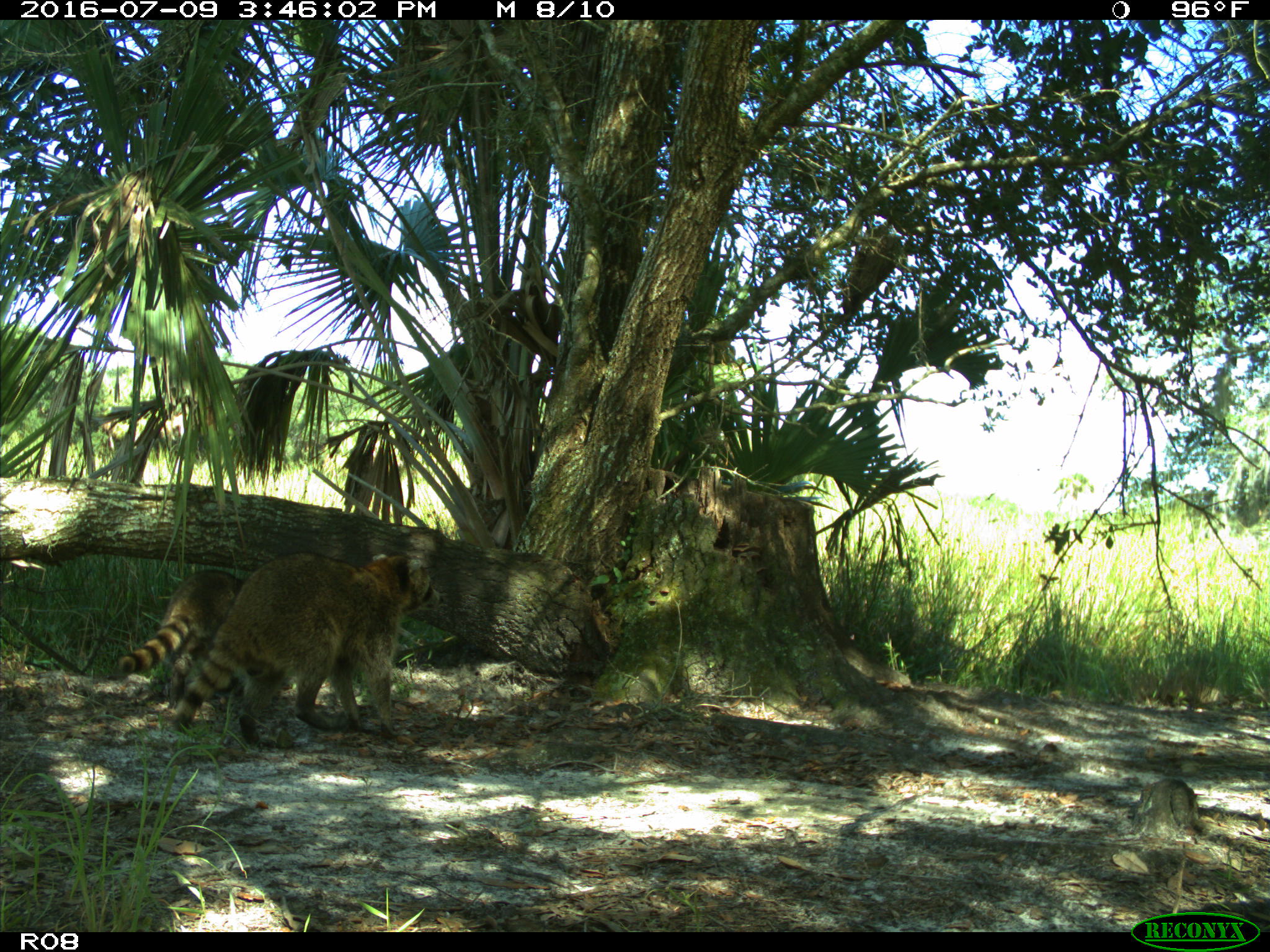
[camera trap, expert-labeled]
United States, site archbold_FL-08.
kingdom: Animalia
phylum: Chordata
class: Mammalia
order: Carnivora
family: Procyonidae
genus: Procyon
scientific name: Procyon lotor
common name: common raccoon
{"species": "Procyon lotor (common raccoon)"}